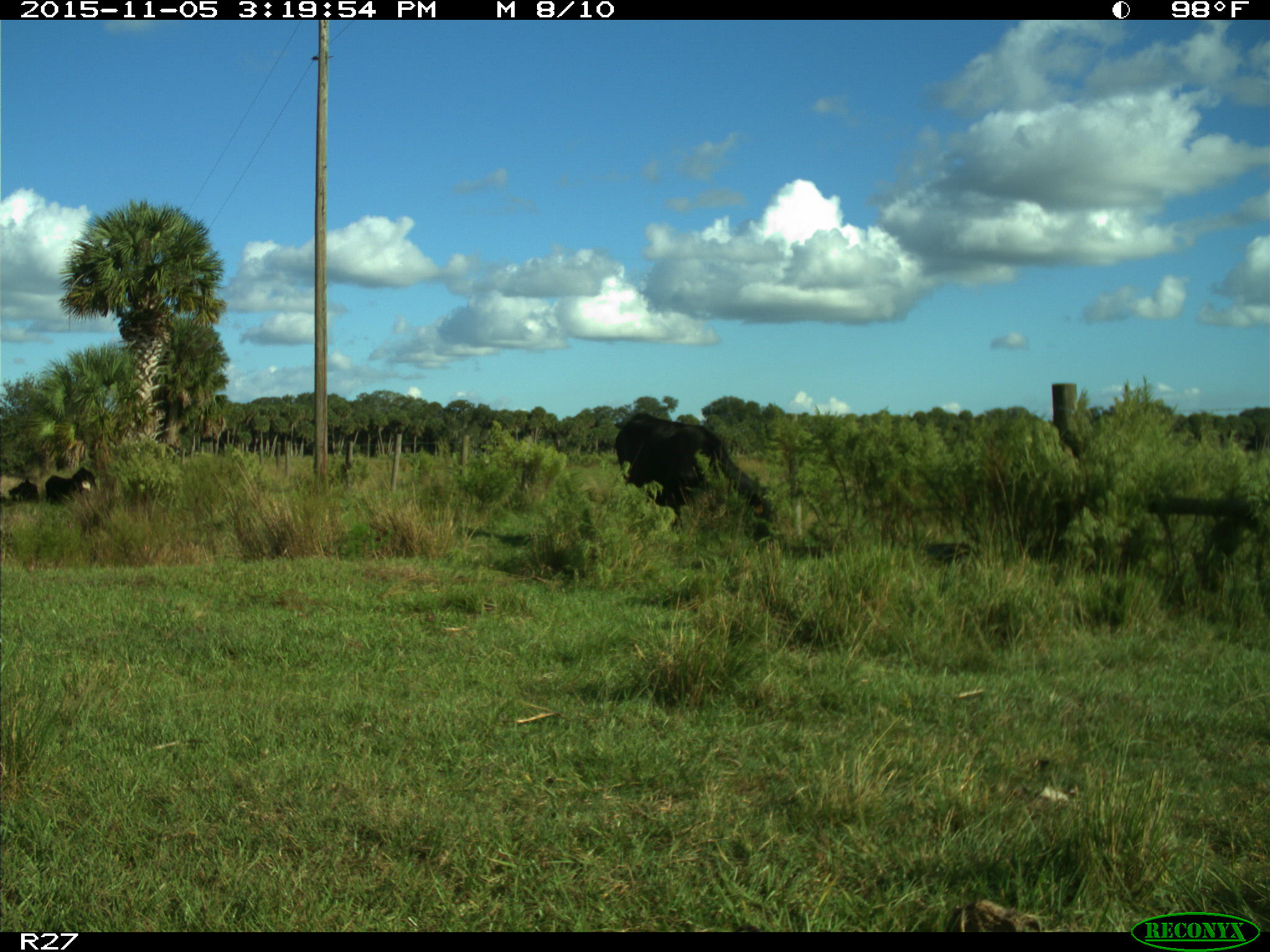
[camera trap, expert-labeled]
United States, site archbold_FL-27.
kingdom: Animalia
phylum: Chordata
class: Mammalia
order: Artiodactyla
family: Bovidae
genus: Bos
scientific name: Bos taurus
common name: domestic cow